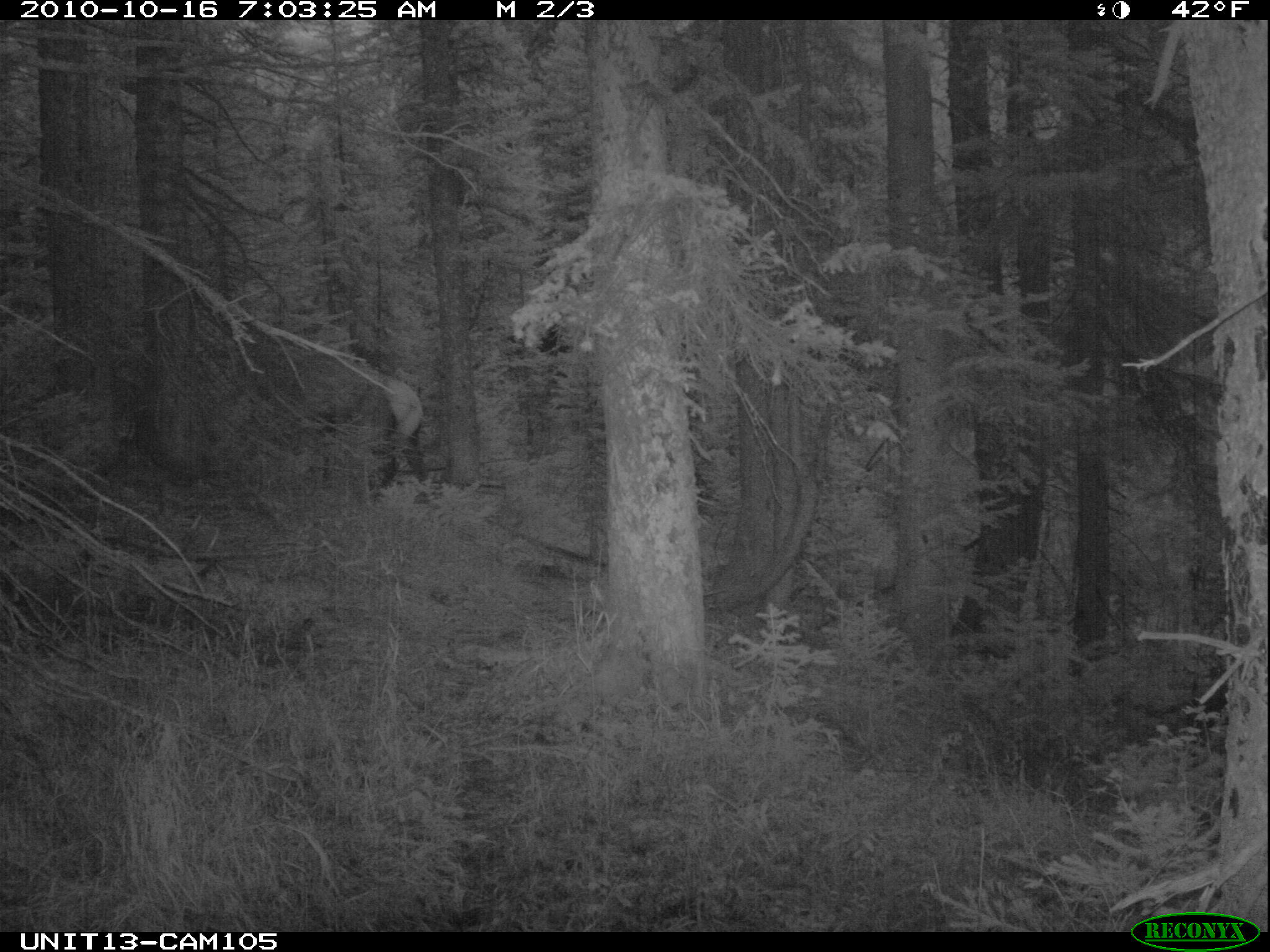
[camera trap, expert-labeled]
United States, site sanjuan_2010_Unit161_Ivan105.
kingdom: Animalia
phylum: Chordata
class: Mammalia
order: Artiodactyla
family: Cervidae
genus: Cervus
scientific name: Cervus elaphus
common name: red deer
Cervus elaphus (red deer).